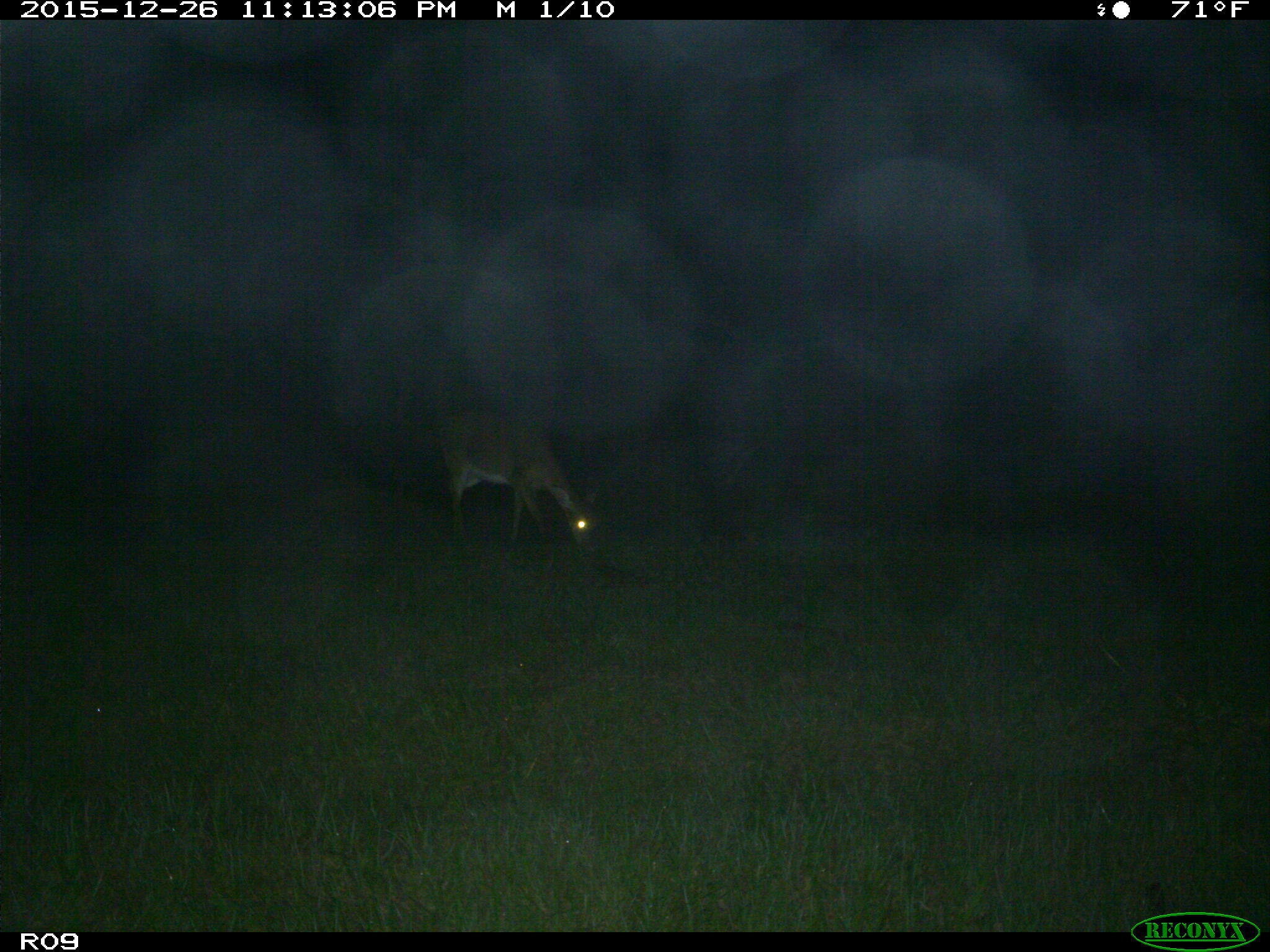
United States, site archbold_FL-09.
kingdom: Animalia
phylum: Chordata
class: Mammalia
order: Artiodactyla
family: Cervidae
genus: Odocoileus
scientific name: Odocoileus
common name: deer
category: unidentified deer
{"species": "unidentified deer (deer) (Odocoileus)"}